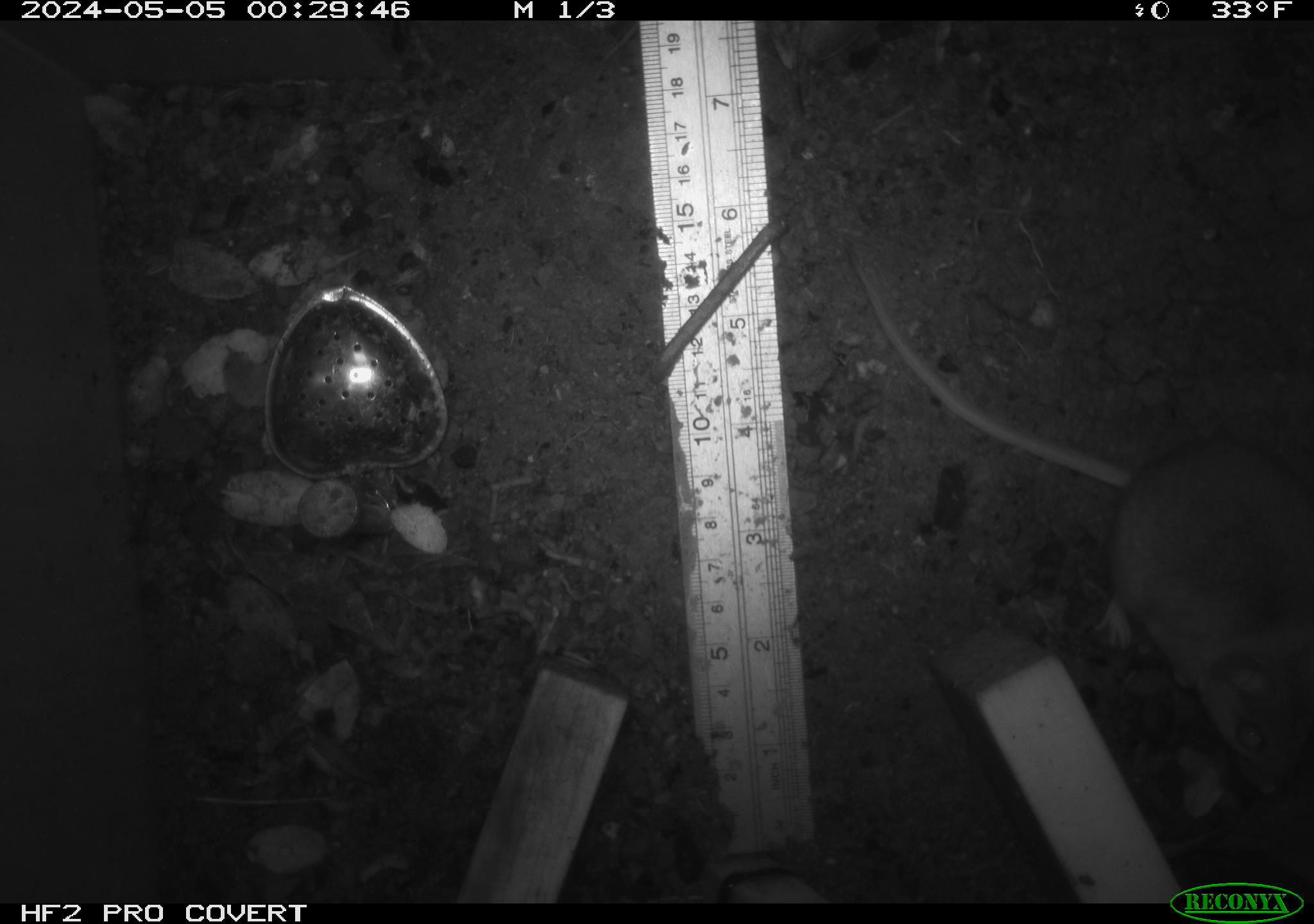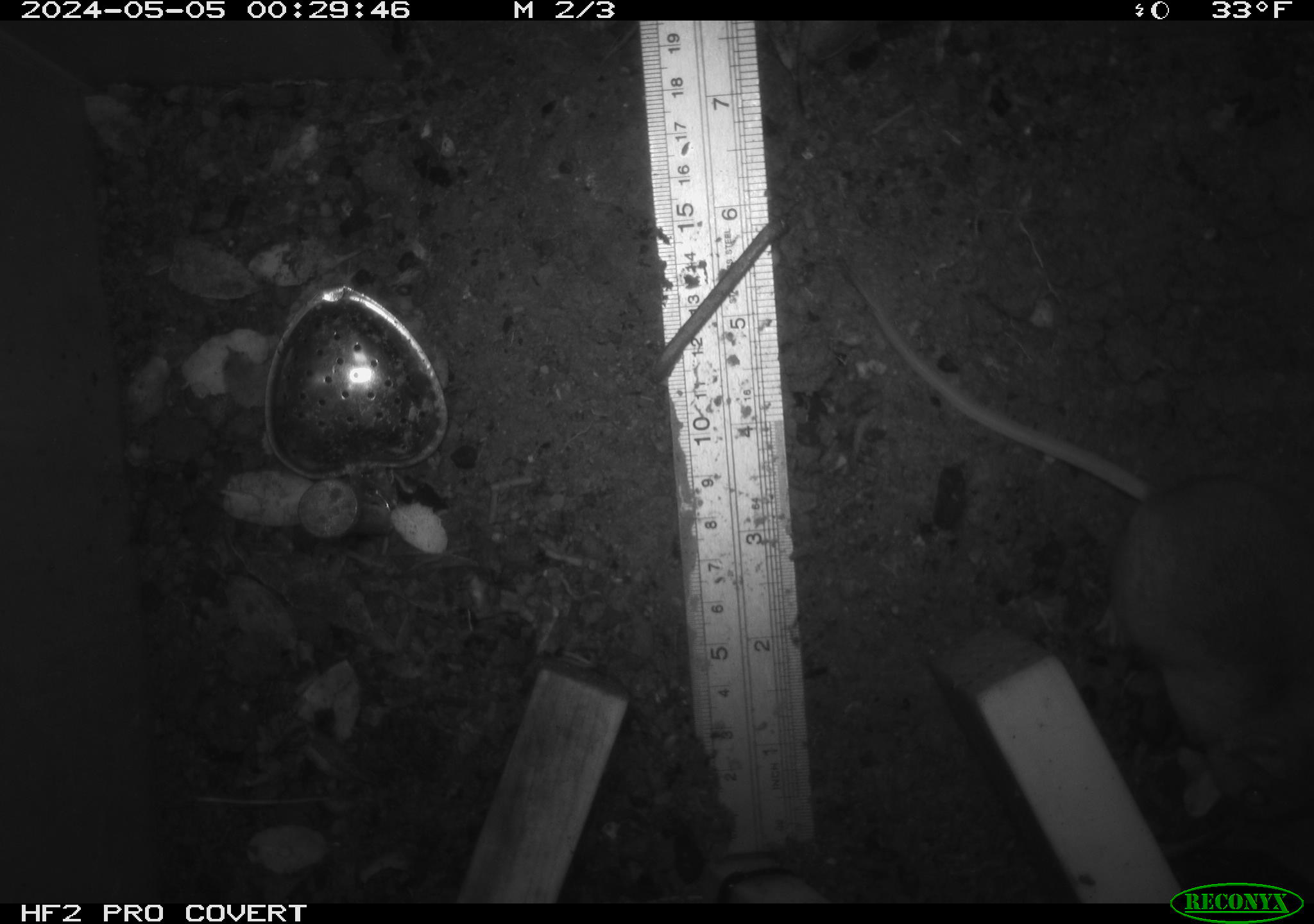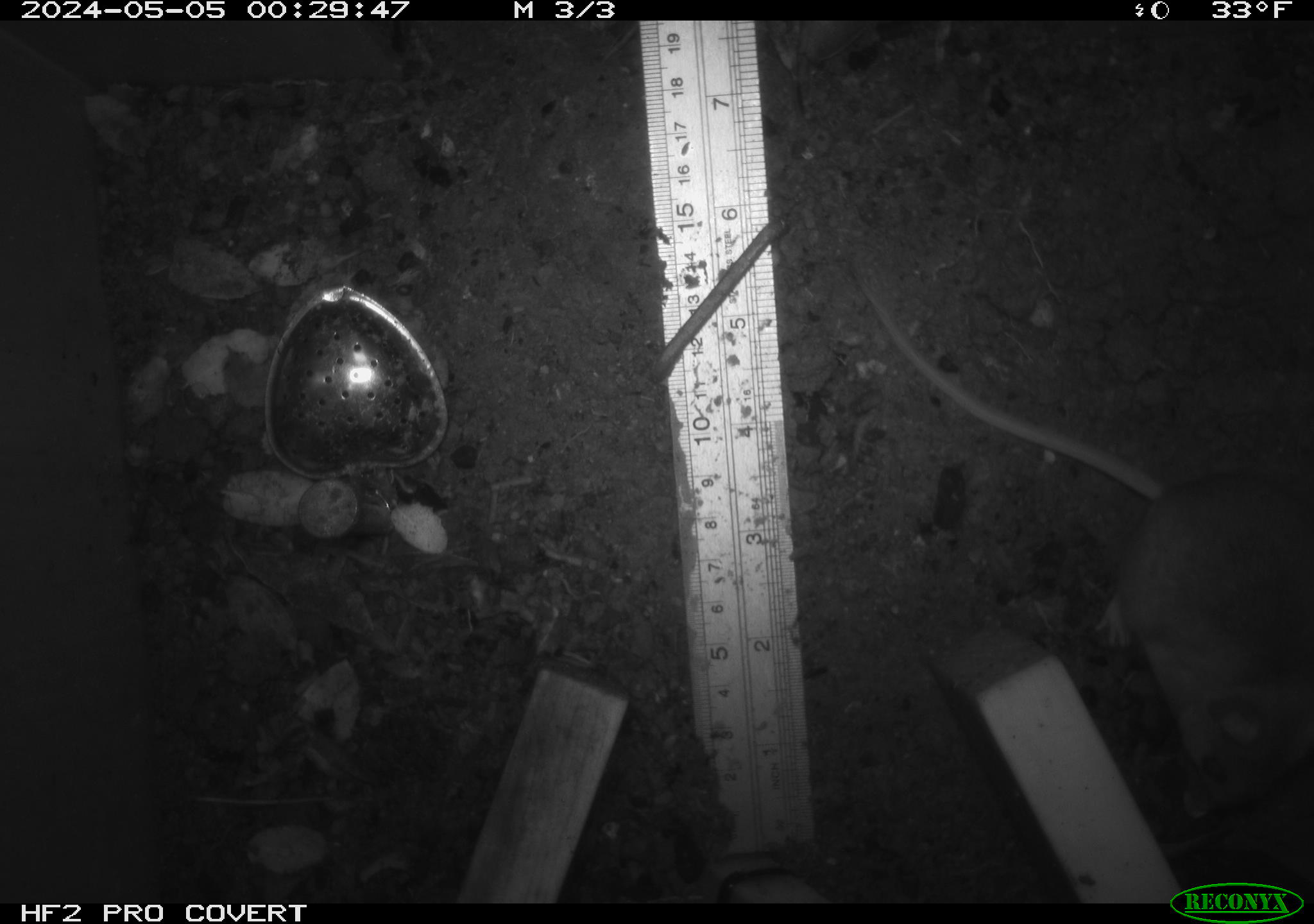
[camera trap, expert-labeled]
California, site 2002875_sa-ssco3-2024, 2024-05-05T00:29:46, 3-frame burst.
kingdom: Animalia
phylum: Chordata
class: Mammalia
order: Rodentia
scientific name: Rodentia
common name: rodent